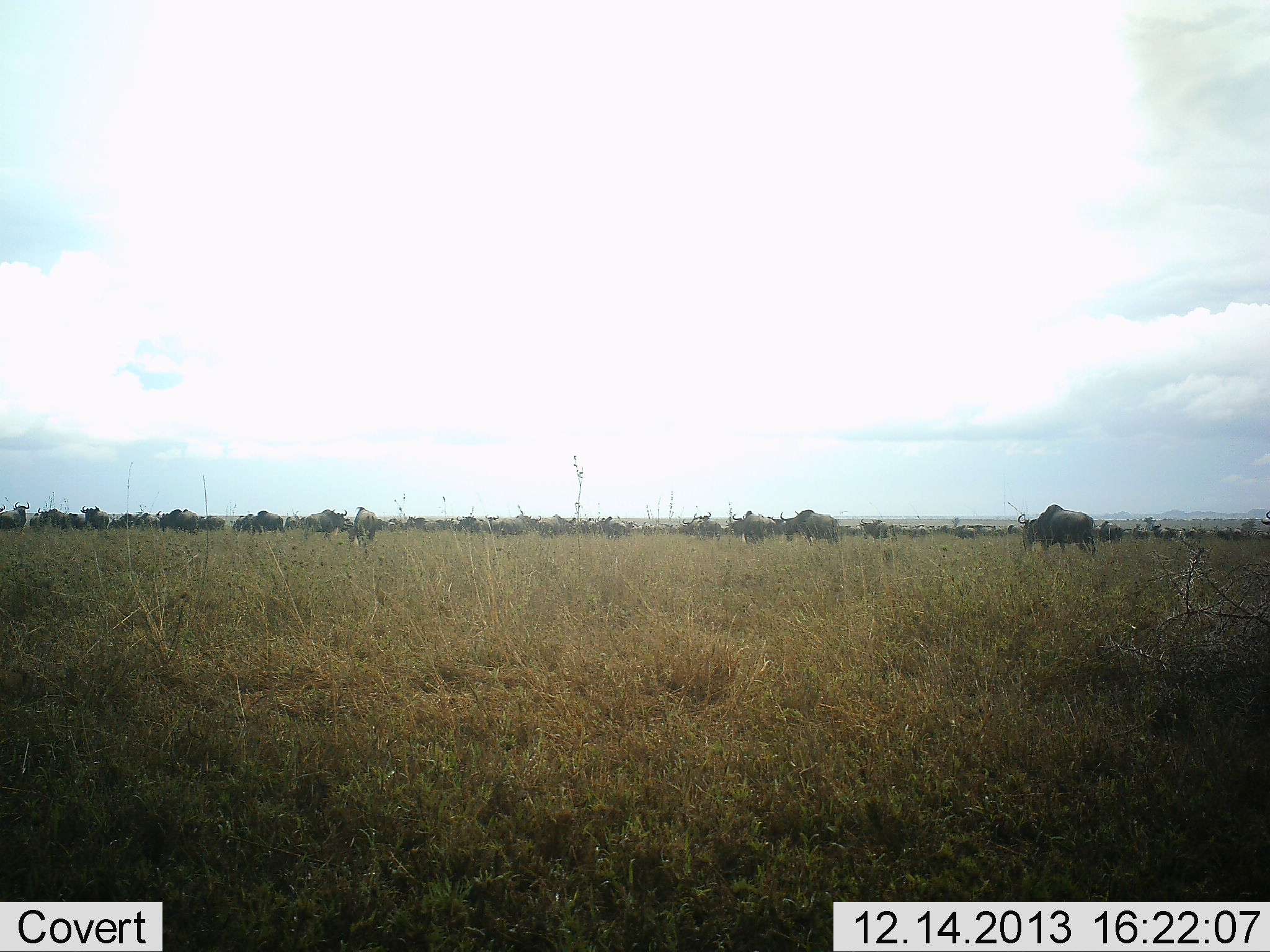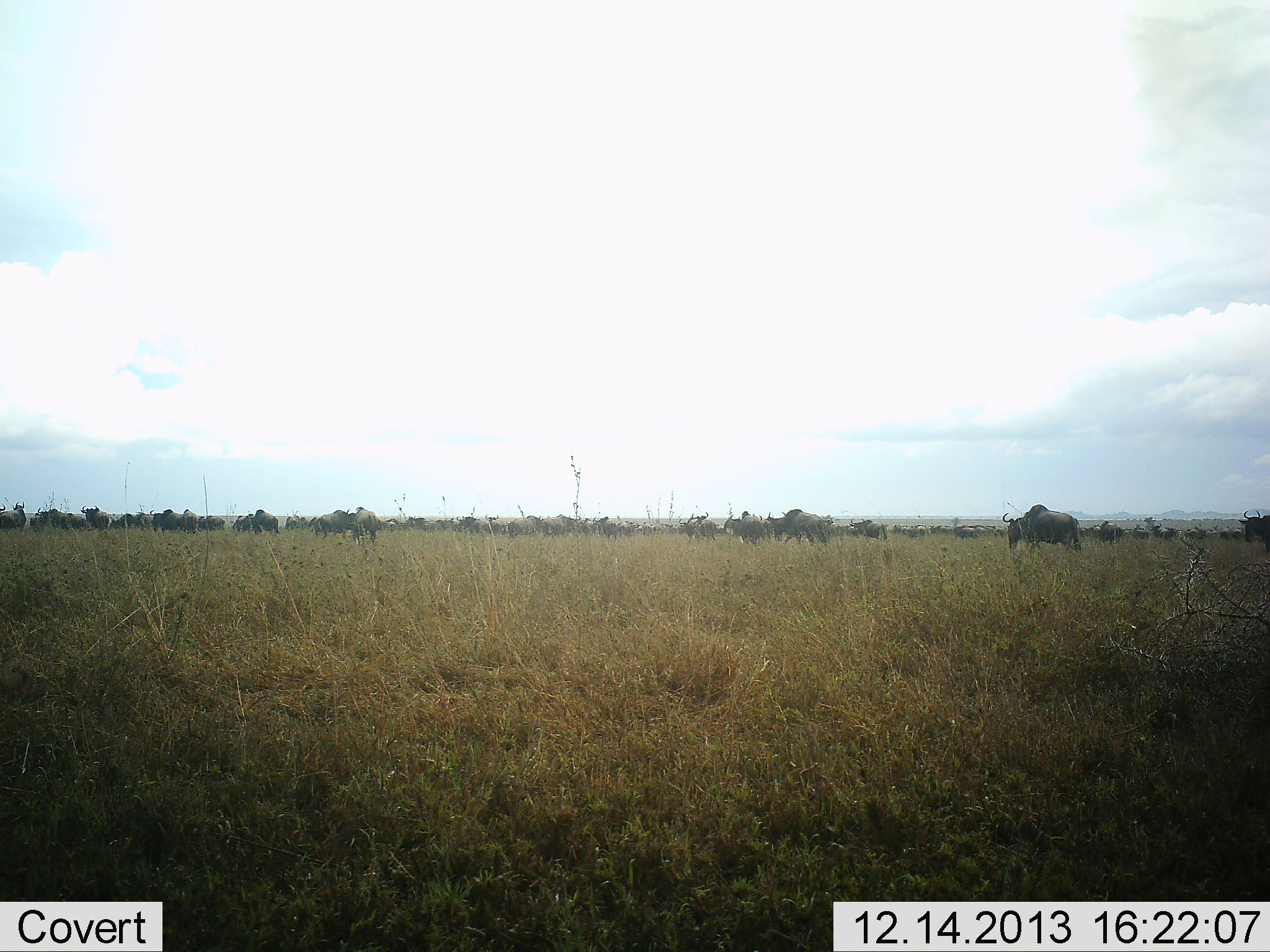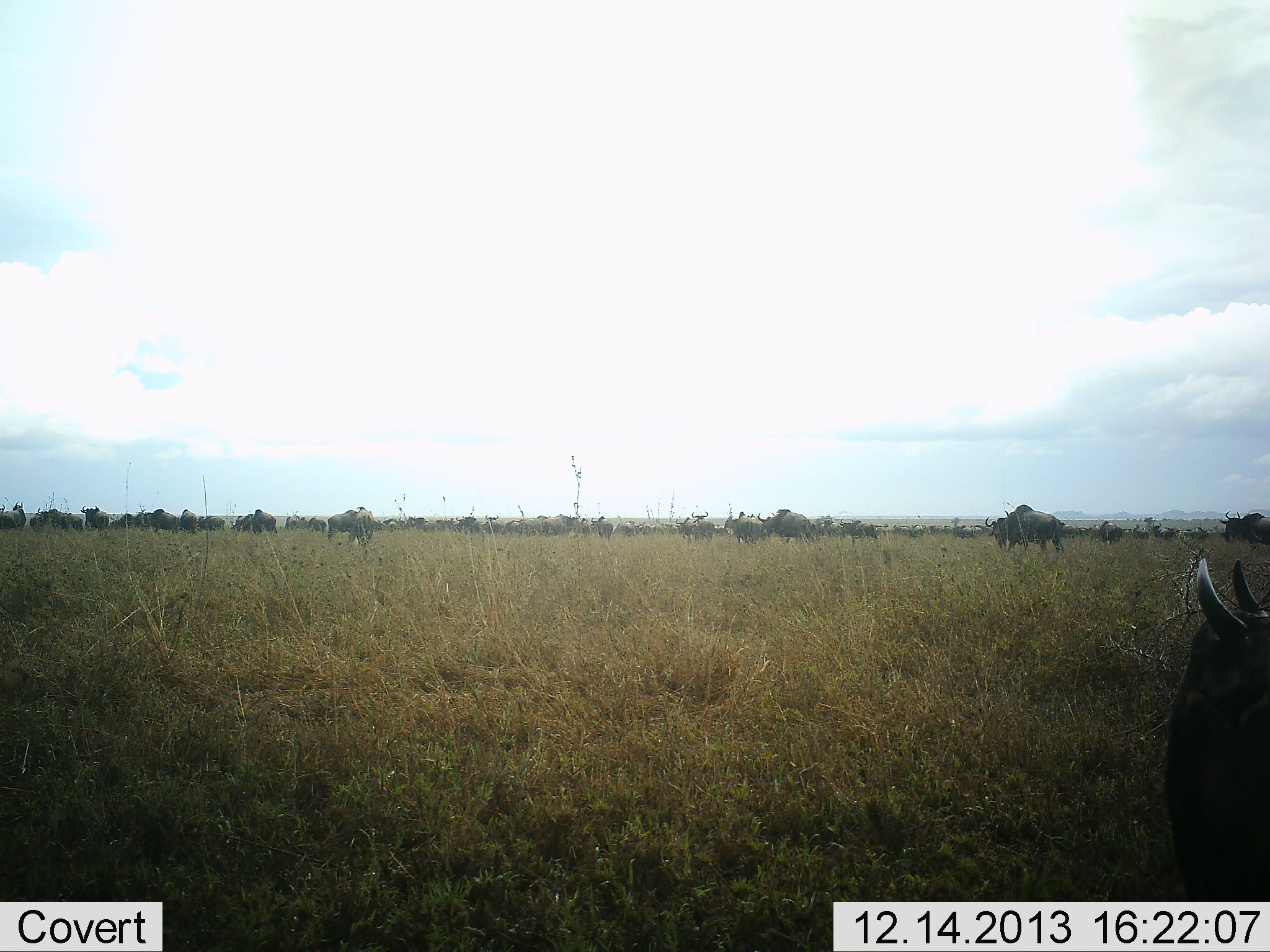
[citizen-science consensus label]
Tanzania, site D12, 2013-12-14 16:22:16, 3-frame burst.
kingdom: Animalia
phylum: Chordata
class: Mammalia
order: Artiodactyla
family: Bovidae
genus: Connochaetes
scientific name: Connochaetes taurinus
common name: blue wildebeest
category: wildebeest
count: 11-50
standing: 30%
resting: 0%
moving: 90%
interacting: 0%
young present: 0%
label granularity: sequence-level